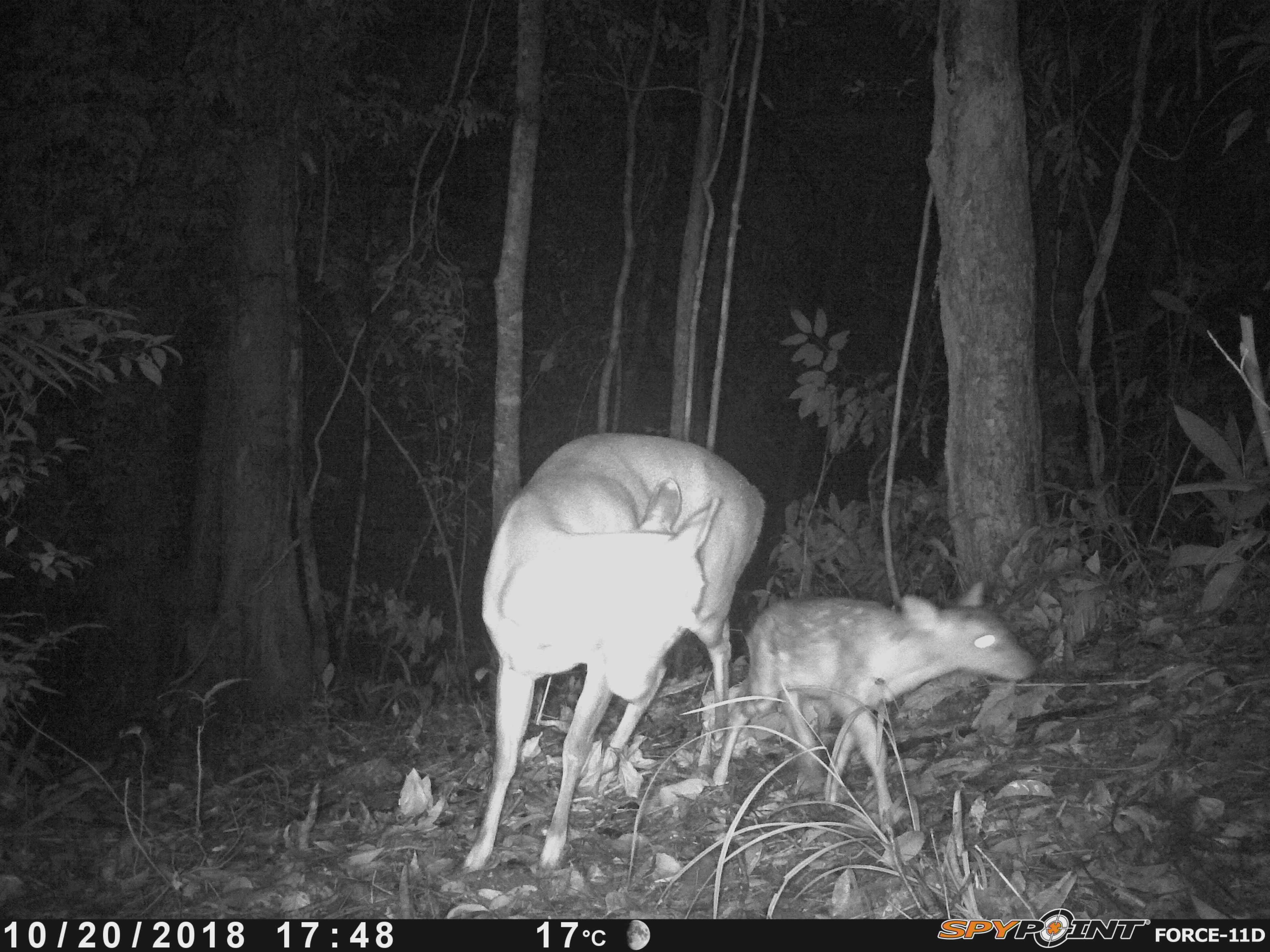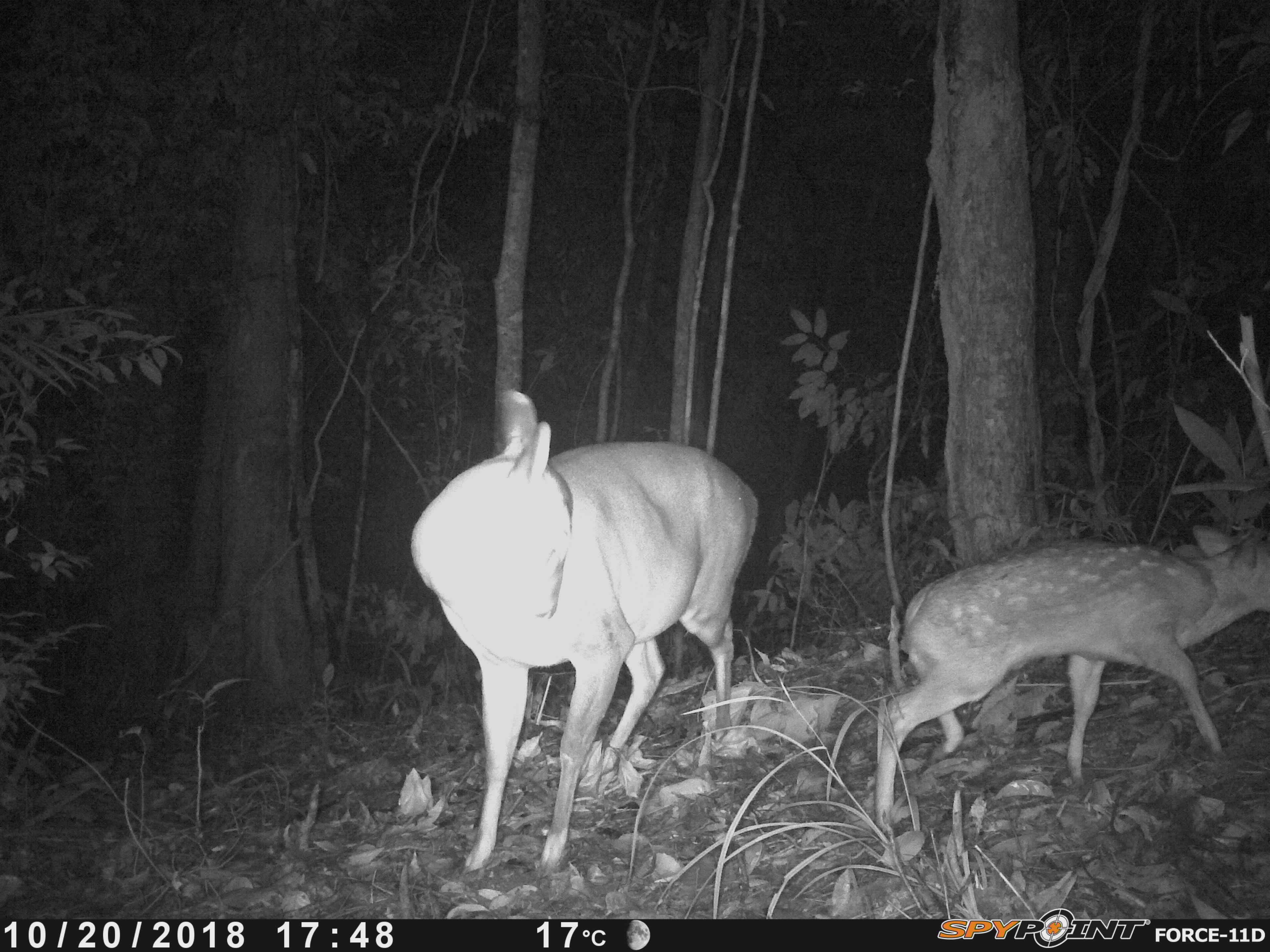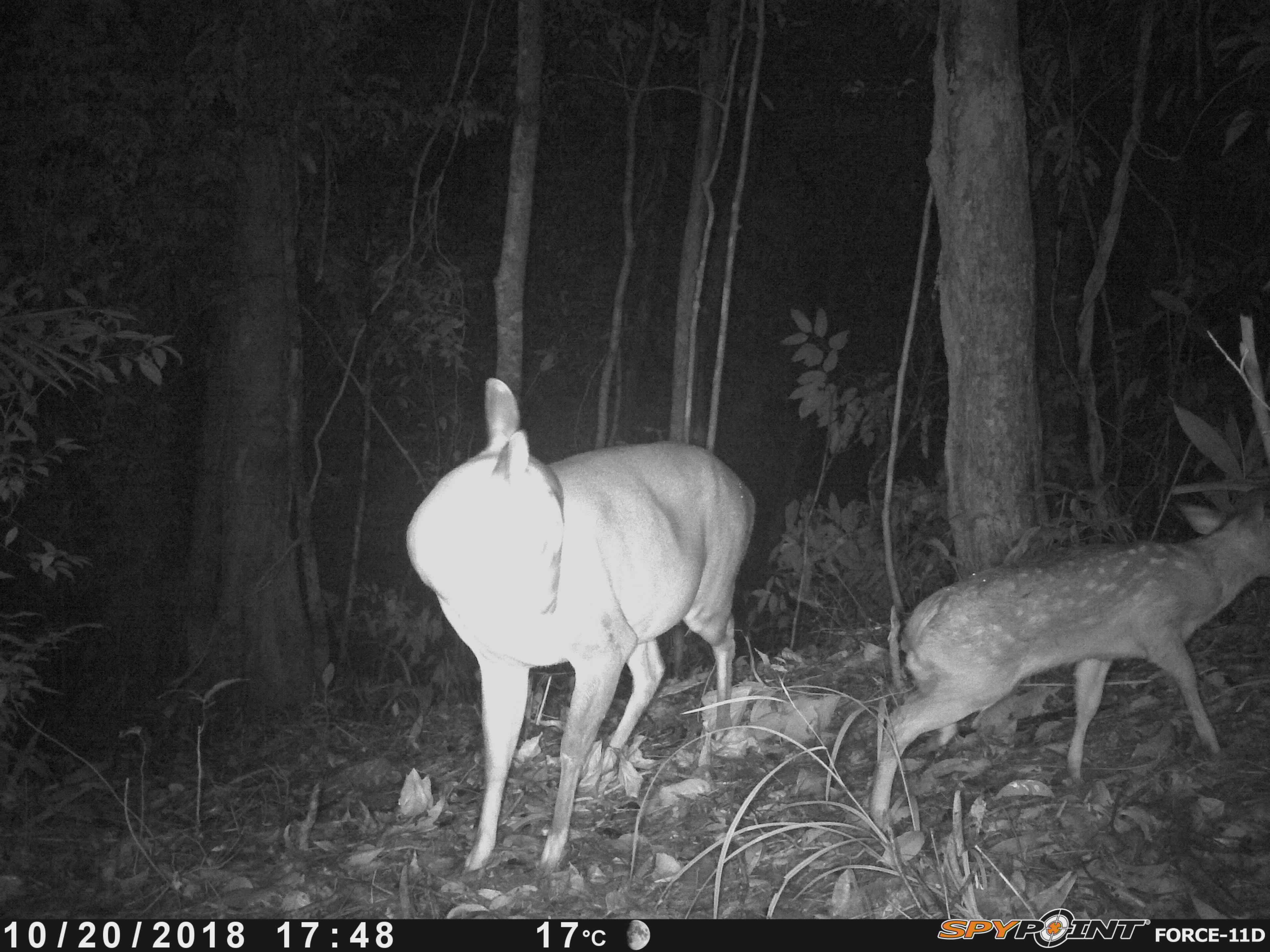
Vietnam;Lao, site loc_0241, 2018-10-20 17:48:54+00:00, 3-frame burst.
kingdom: Animalia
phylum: Chordata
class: Mammalia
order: Artiodactyla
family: Cervidae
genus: Muntiacus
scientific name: Muntiacus vuquangensis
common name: large-antlered muntjac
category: large antlered muntjac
Large antlered muntjac (large-antlered muntjac) (Muntiacus vuquangensis). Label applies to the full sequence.